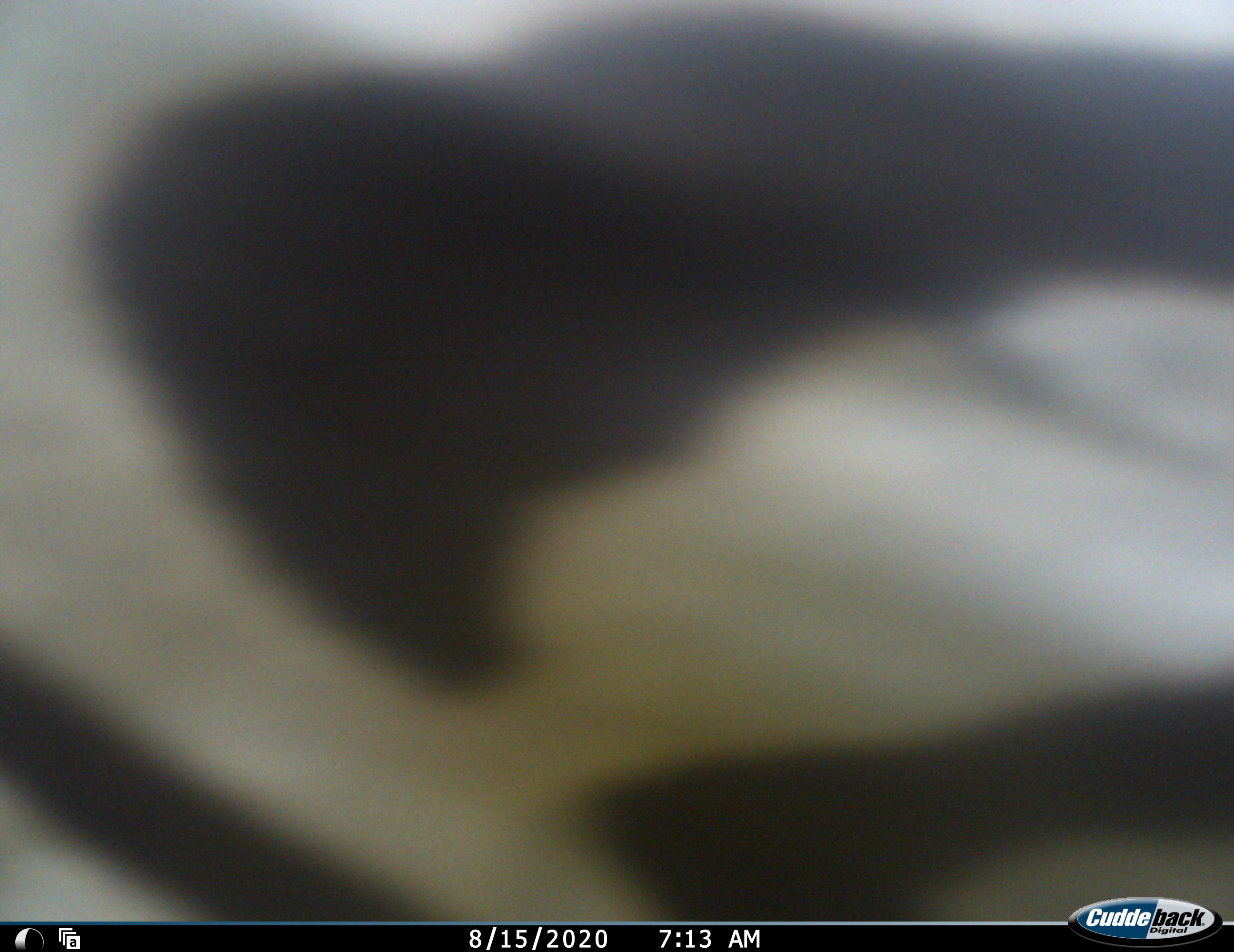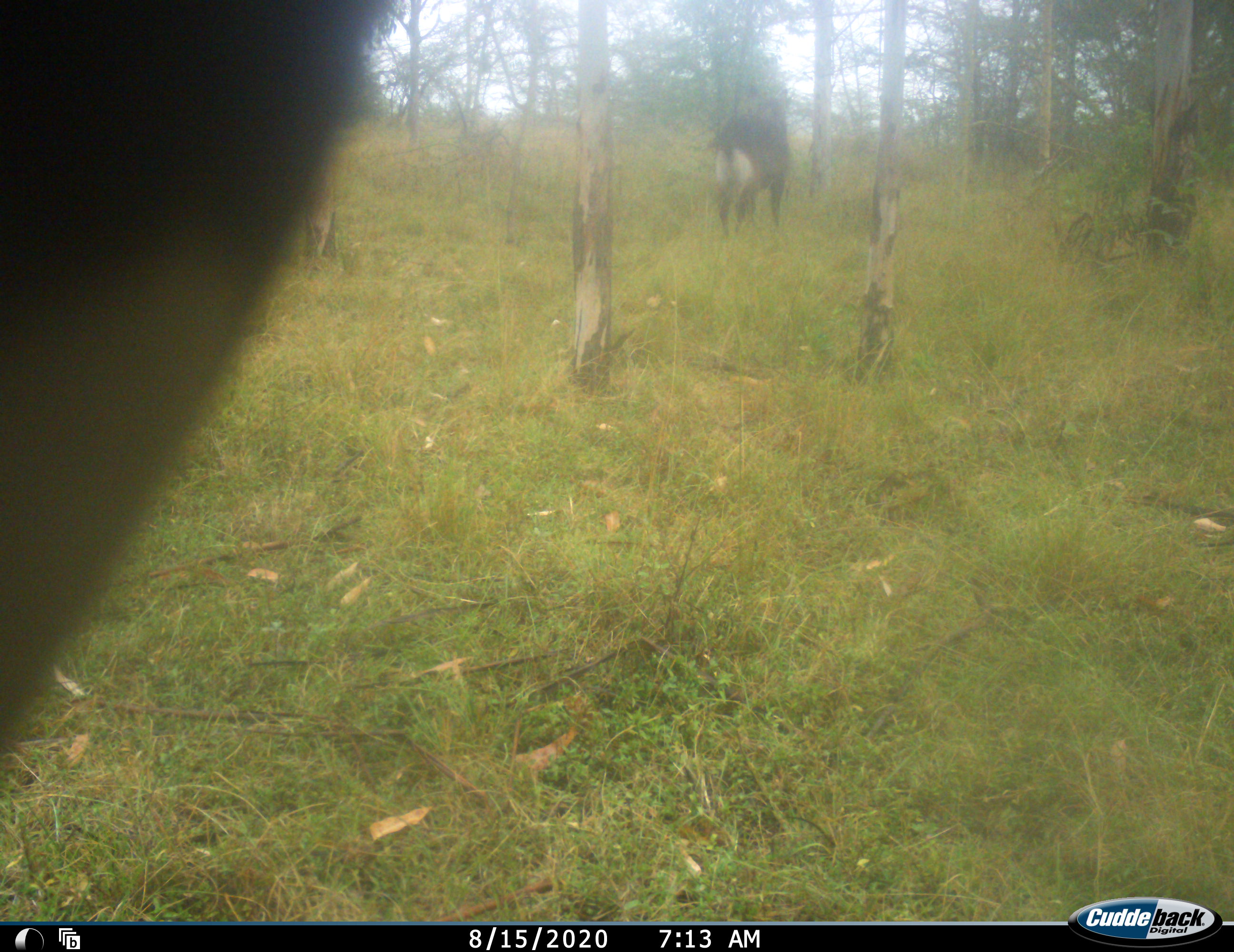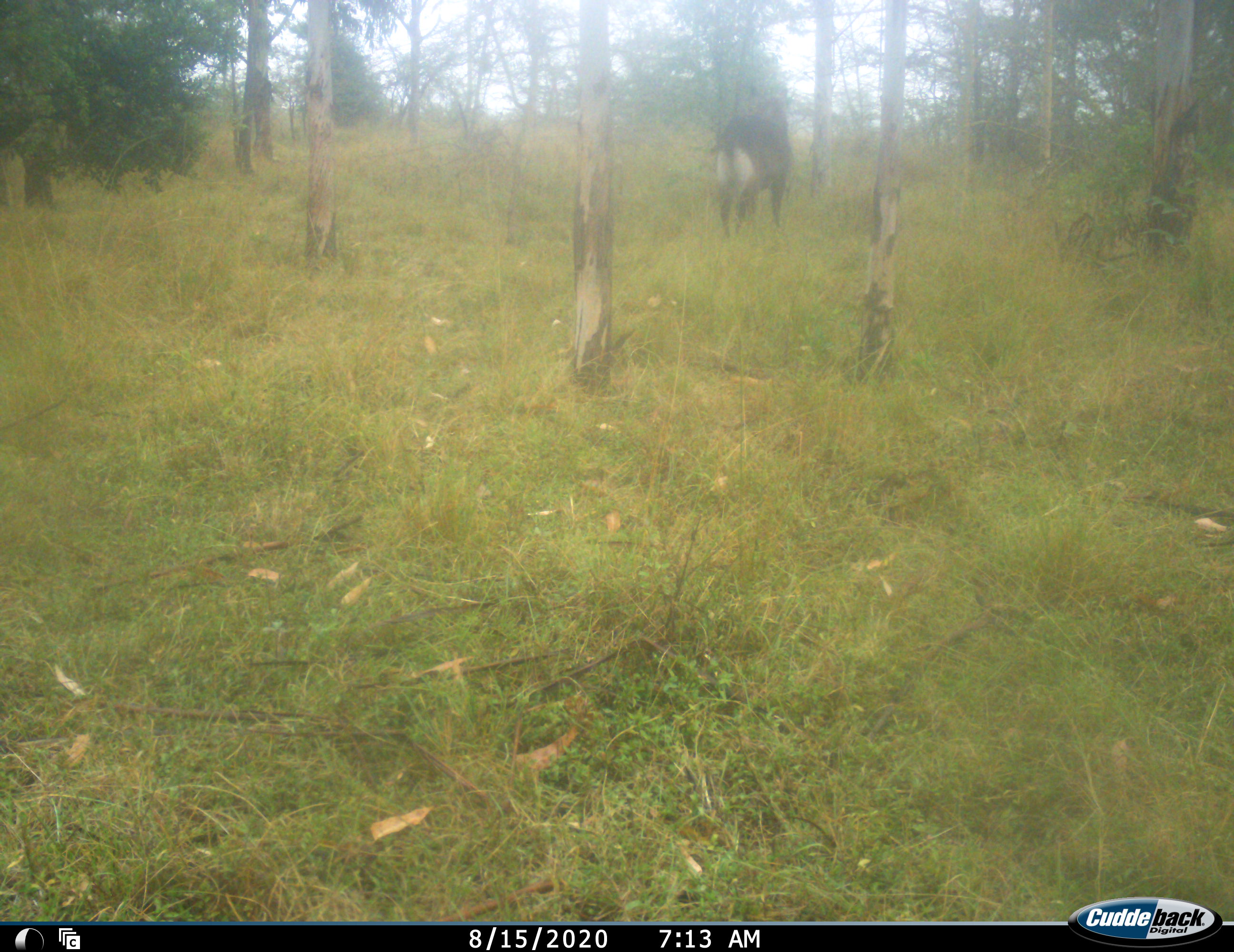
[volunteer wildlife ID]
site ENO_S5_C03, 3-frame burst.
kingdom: Animalia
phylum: Chordata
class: Mammalia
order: Perissodactyla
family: Equidae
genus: Equus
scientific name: Equus quagga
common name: plains zebra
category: zebraplains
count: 1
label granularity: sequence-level